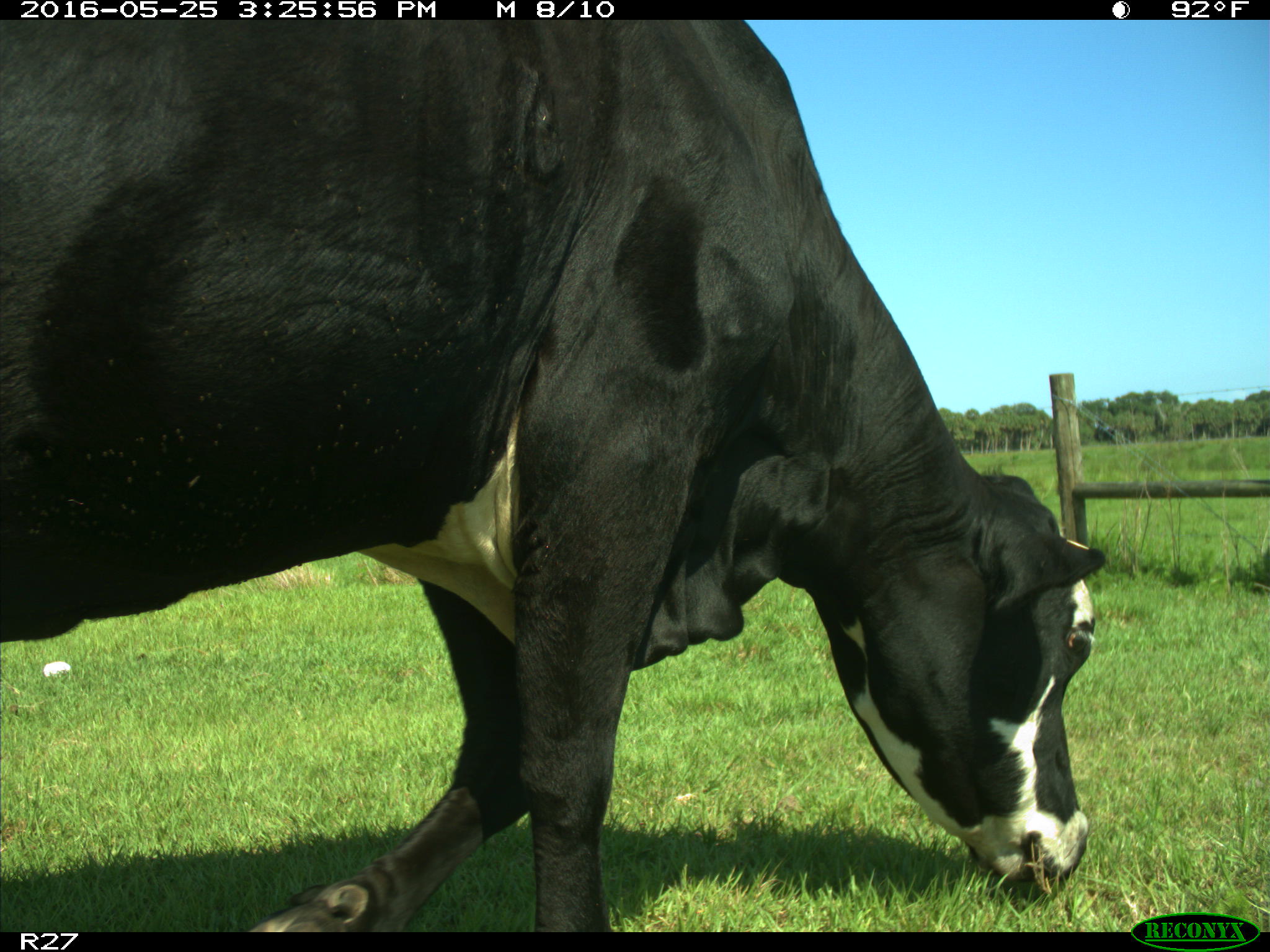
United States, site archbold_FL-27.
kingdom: Animalia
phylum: Chordata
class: Mammalia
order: Artiodactyla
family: Bovidae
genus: Bos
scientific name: Bos taurus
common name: domestic cow